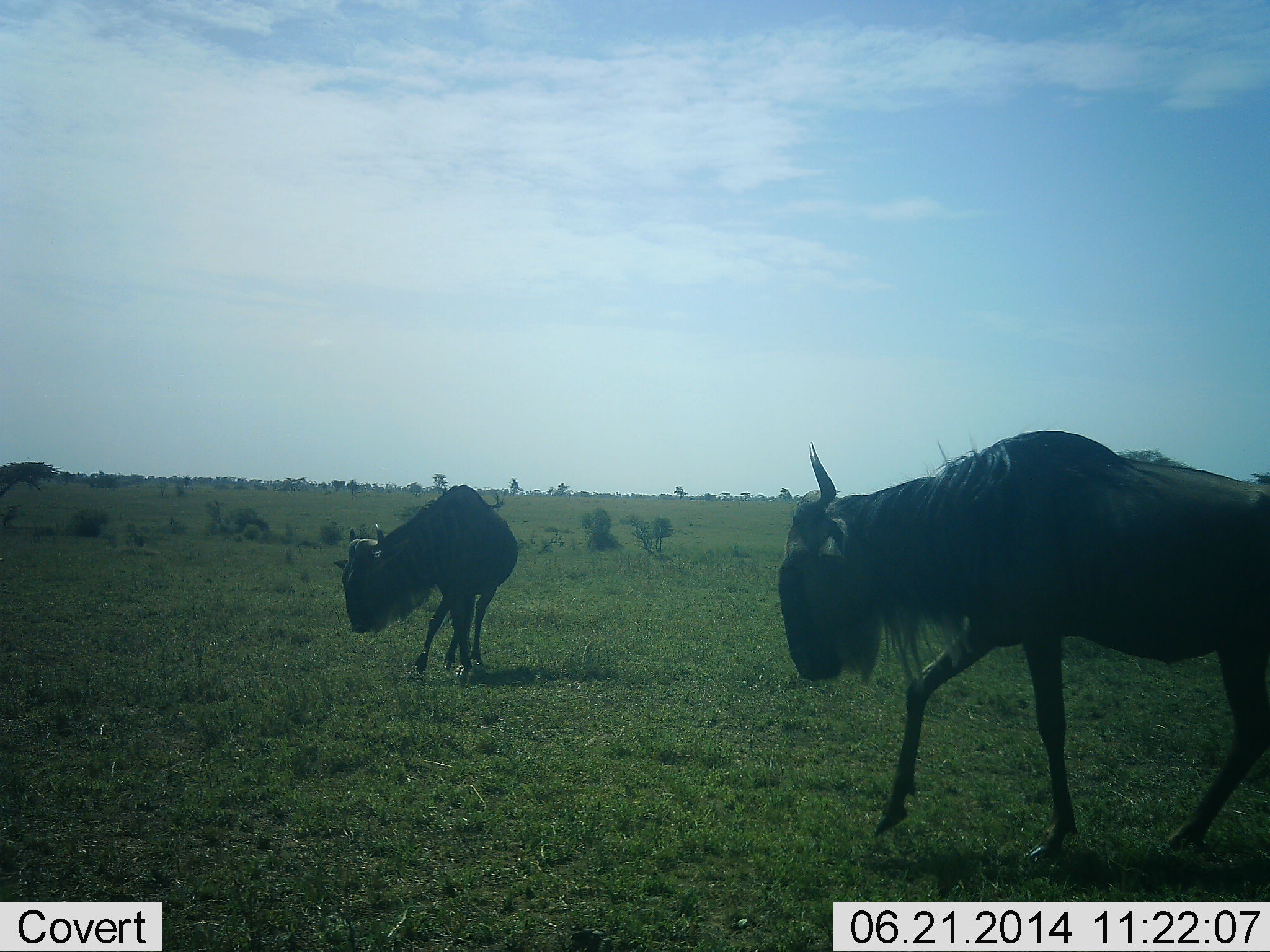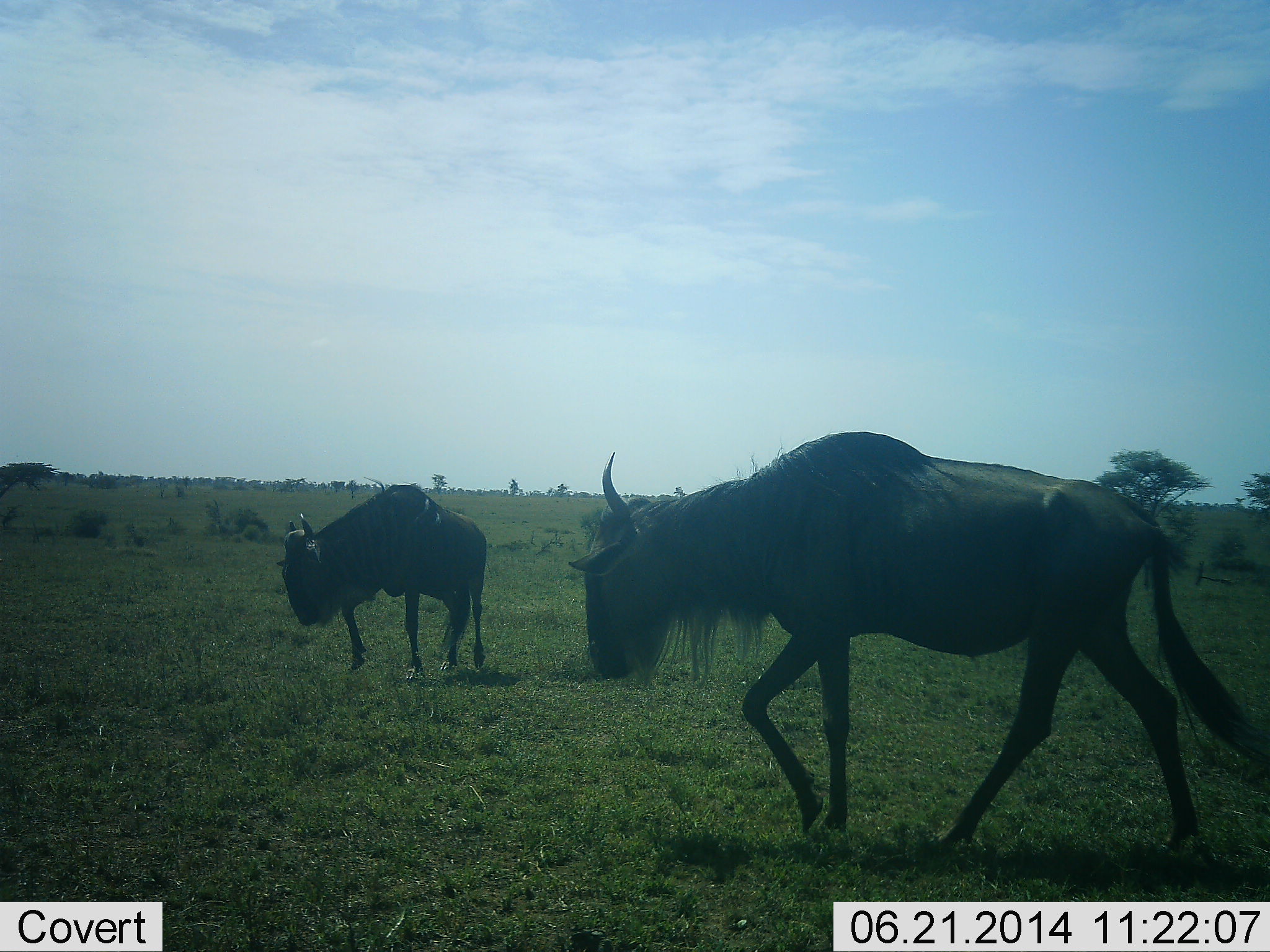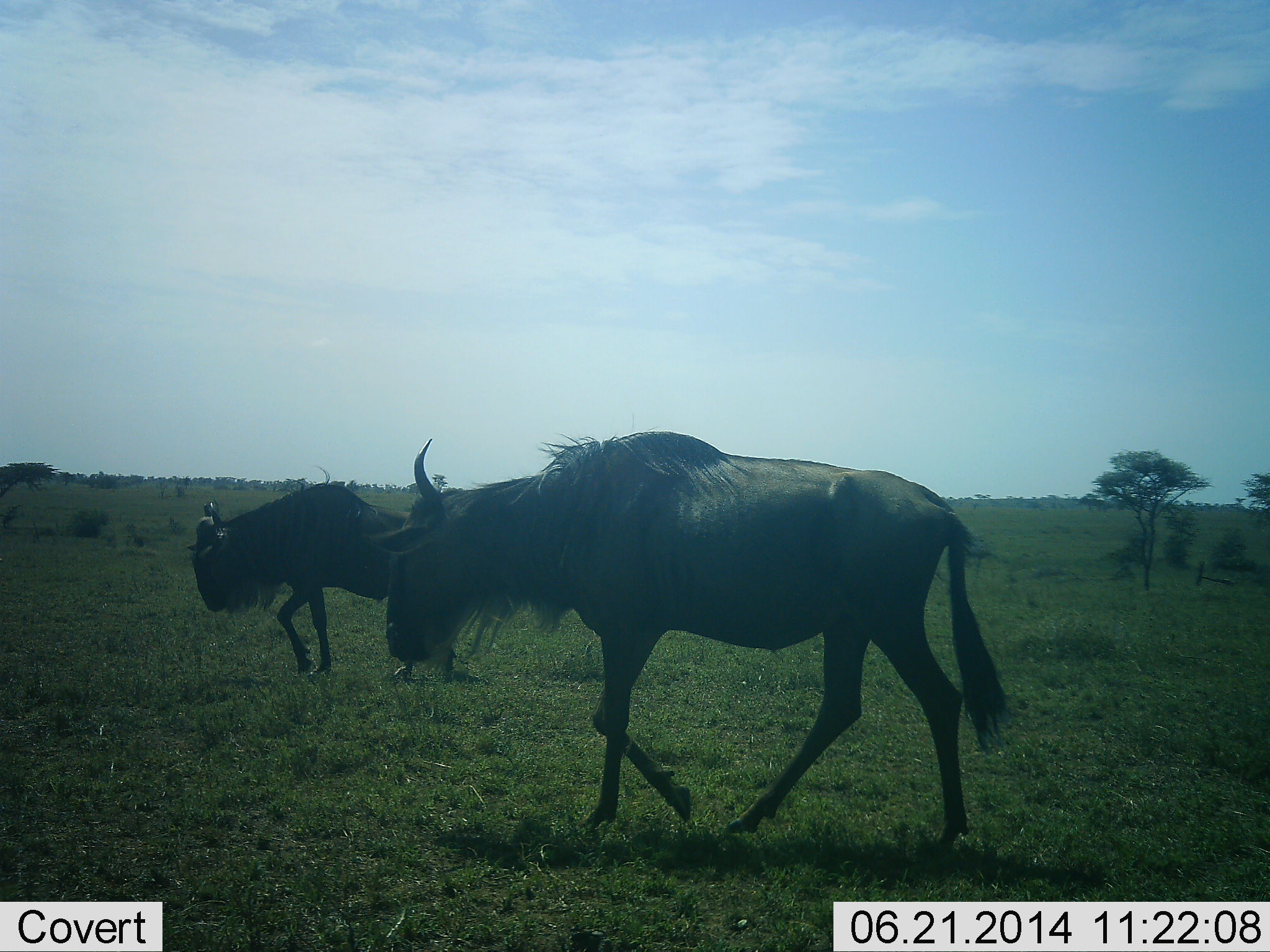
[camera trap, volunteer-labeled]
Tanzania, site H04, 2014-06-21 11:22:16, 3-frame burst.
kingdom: Animalia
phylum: Chordata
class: Mammalia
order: Artiodactyla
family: Bovidae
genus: Connochaetes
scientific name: Connochaetes taurinus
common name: blue wildebeest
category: wildebeest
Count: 2.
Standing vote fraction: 0%.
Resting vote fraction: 0%.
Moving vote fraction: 100%.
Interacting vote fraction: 0%.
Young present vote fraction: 0%.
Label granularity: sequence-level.